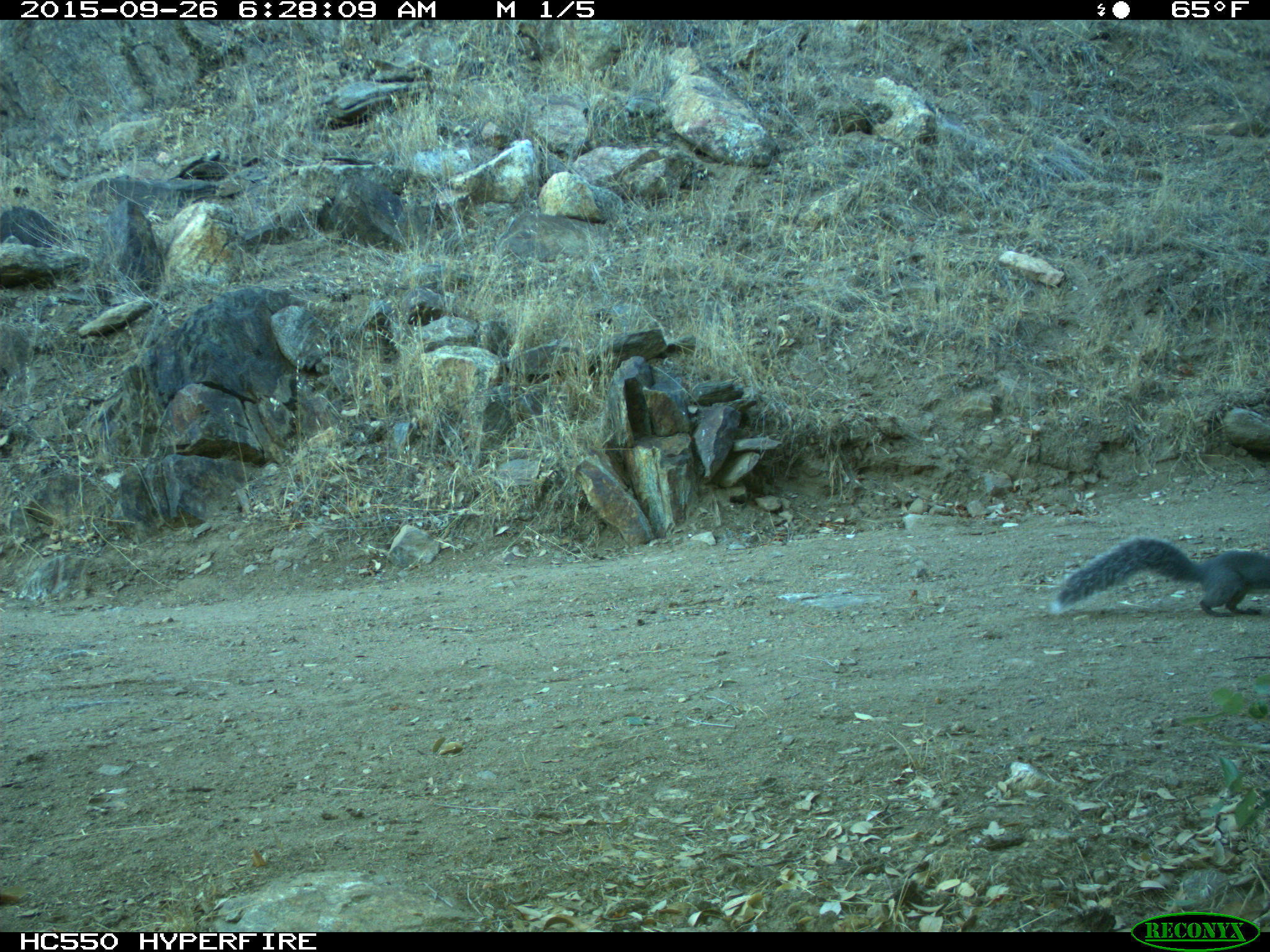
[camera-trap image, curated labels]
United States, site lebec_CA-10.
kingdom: Animalia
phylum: Chordata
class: Mammalia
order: Rodentia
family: Sciuridae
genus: Sciurus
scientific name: Sciurus carolinensis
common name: eastern gray squirrel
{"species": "Sciurus carolinensis (eastern gray squirrel)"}